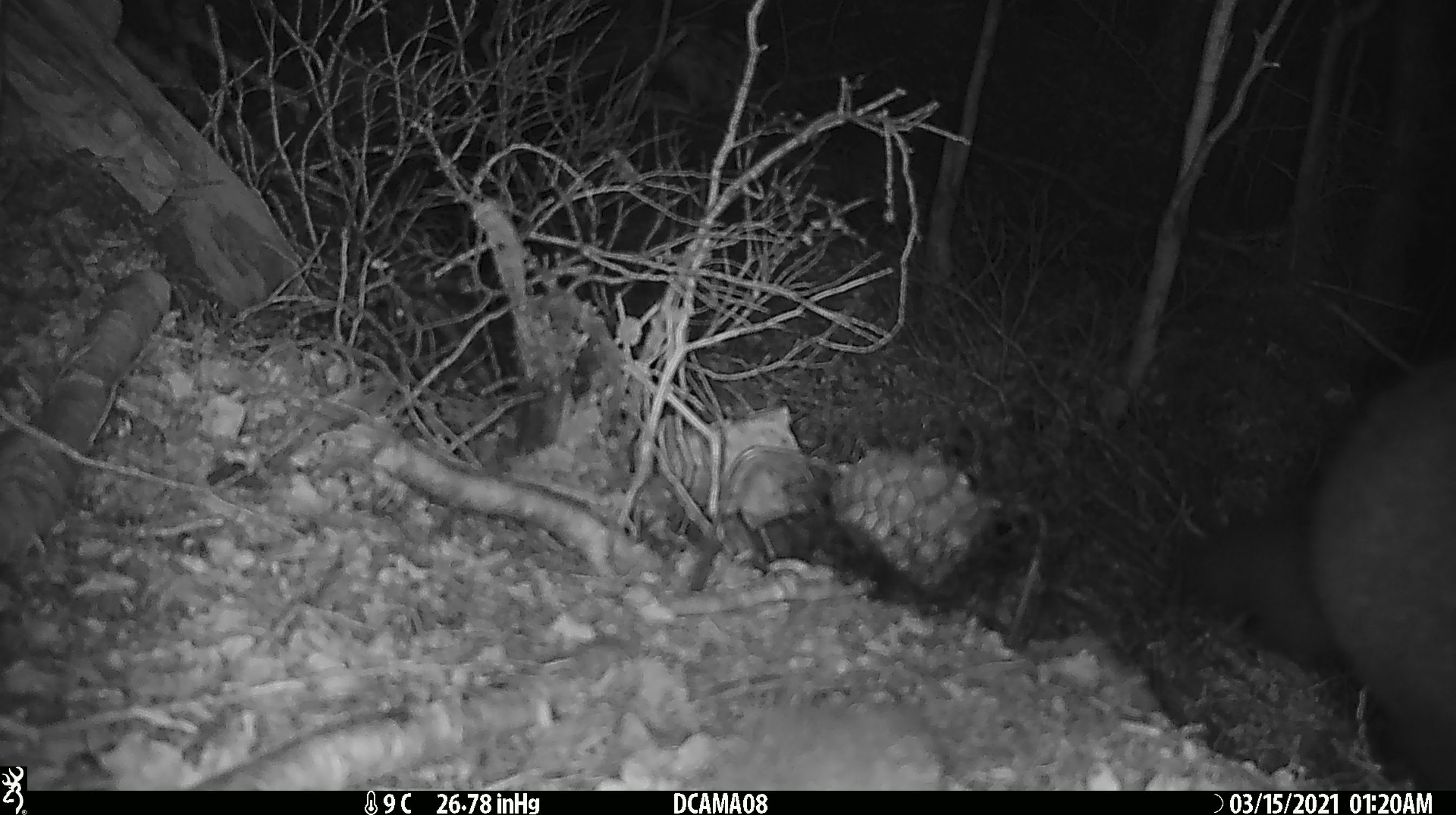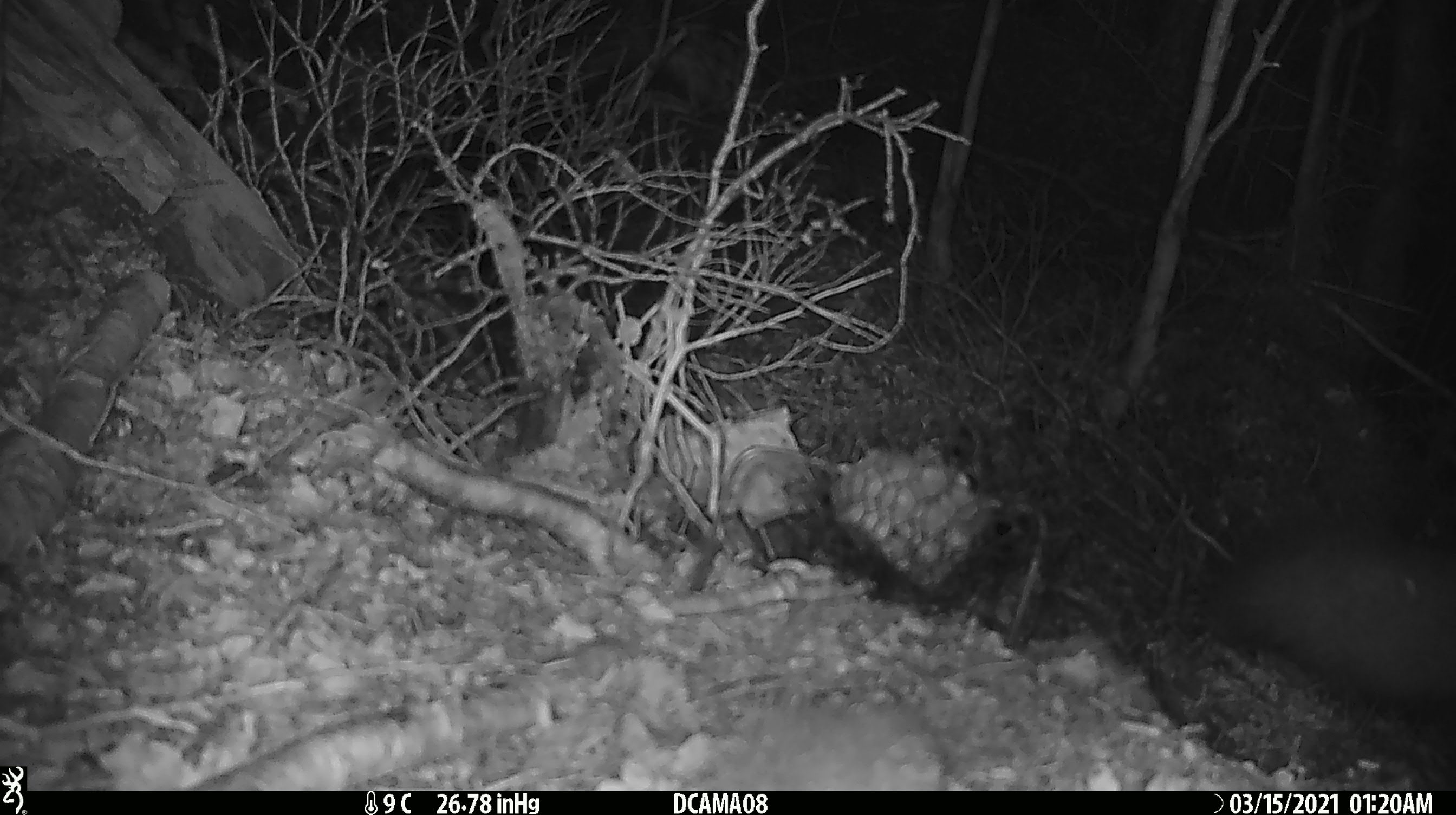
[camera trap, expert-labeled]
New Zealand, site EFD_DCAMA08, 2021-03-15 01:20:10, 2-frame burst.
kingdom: Animalia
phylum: Chordata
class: Mammalia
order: Diprotodontia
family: Phalangeridae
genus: Trichosurus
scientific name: Trichosurus vulpecula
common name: common brushtail possum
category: possum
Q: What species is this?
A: Possum (common brushtail possum) (Trichosurus vulpecula).